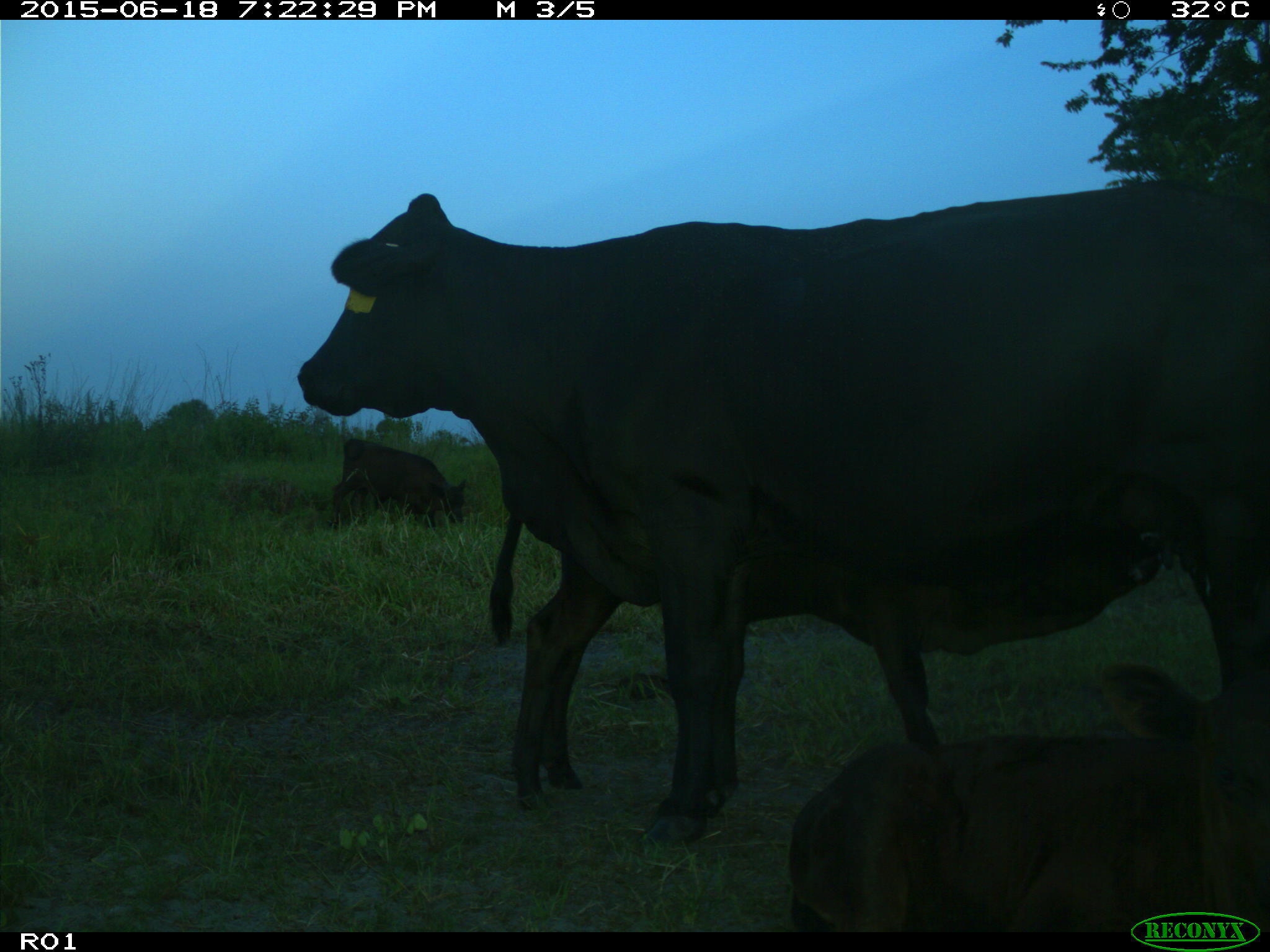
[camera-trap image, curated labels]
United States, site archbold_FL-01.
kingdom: Animalia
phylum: Chordata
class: Mammalia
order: Artiodactyla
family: Bovidae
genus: Bos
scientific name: Bos taurus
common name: domestic cow